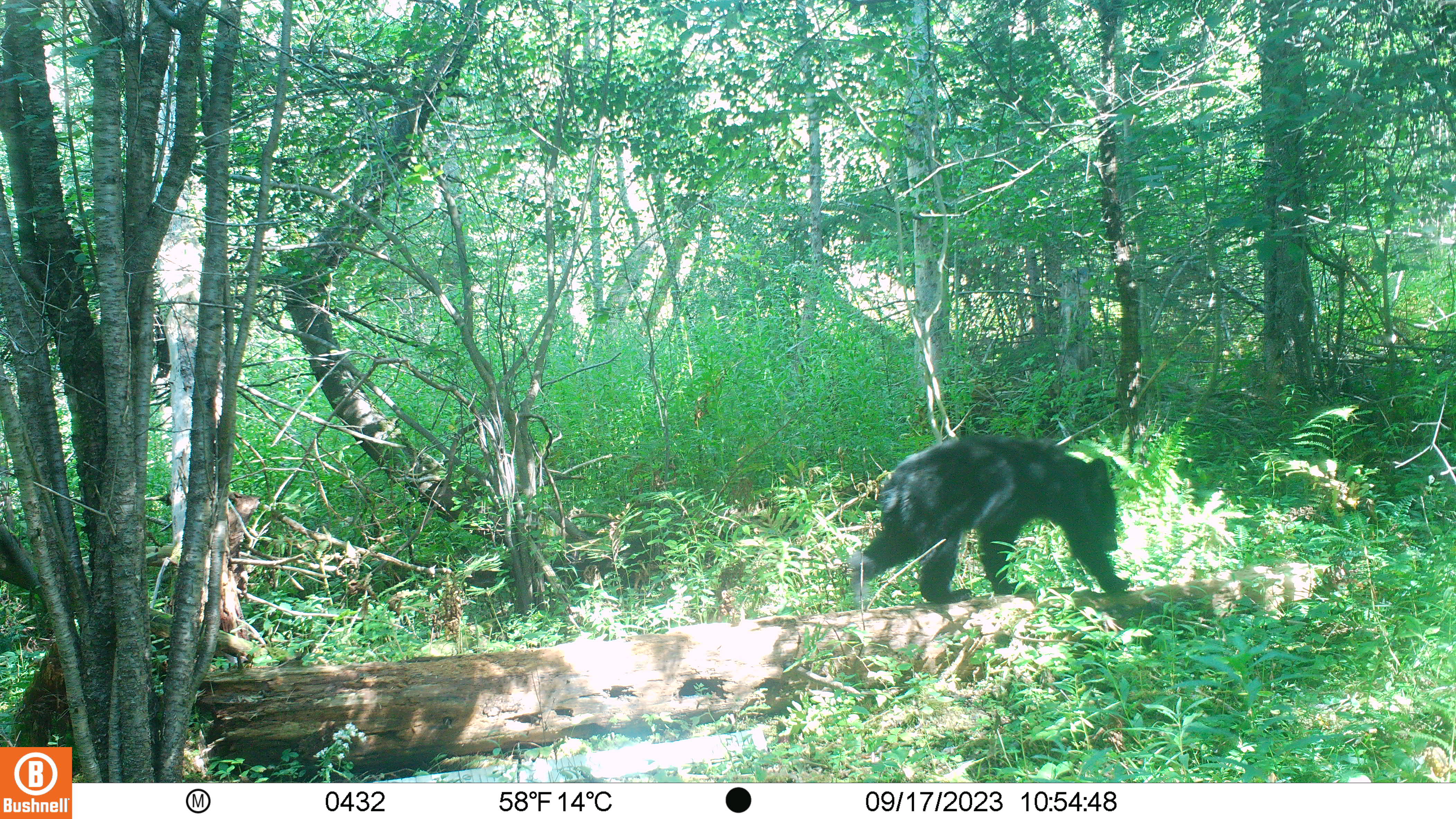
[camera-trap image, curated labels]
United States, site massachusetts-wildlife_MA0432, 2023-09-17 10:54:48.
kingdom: Animalia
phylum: Chordata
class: Mammalia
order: Carnivora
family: Ursidae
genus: Ursus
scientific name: Ursus americanus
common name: black bear